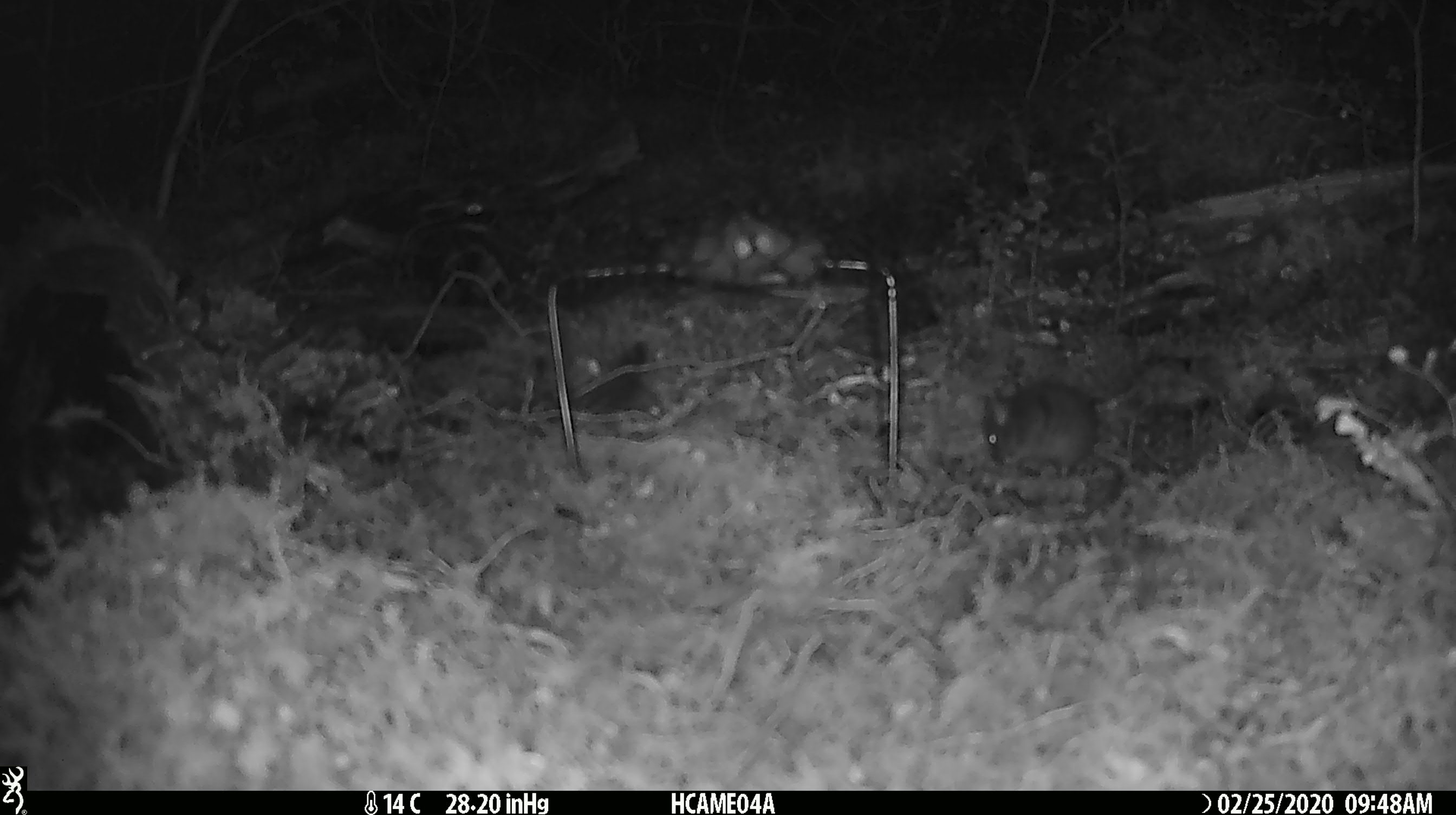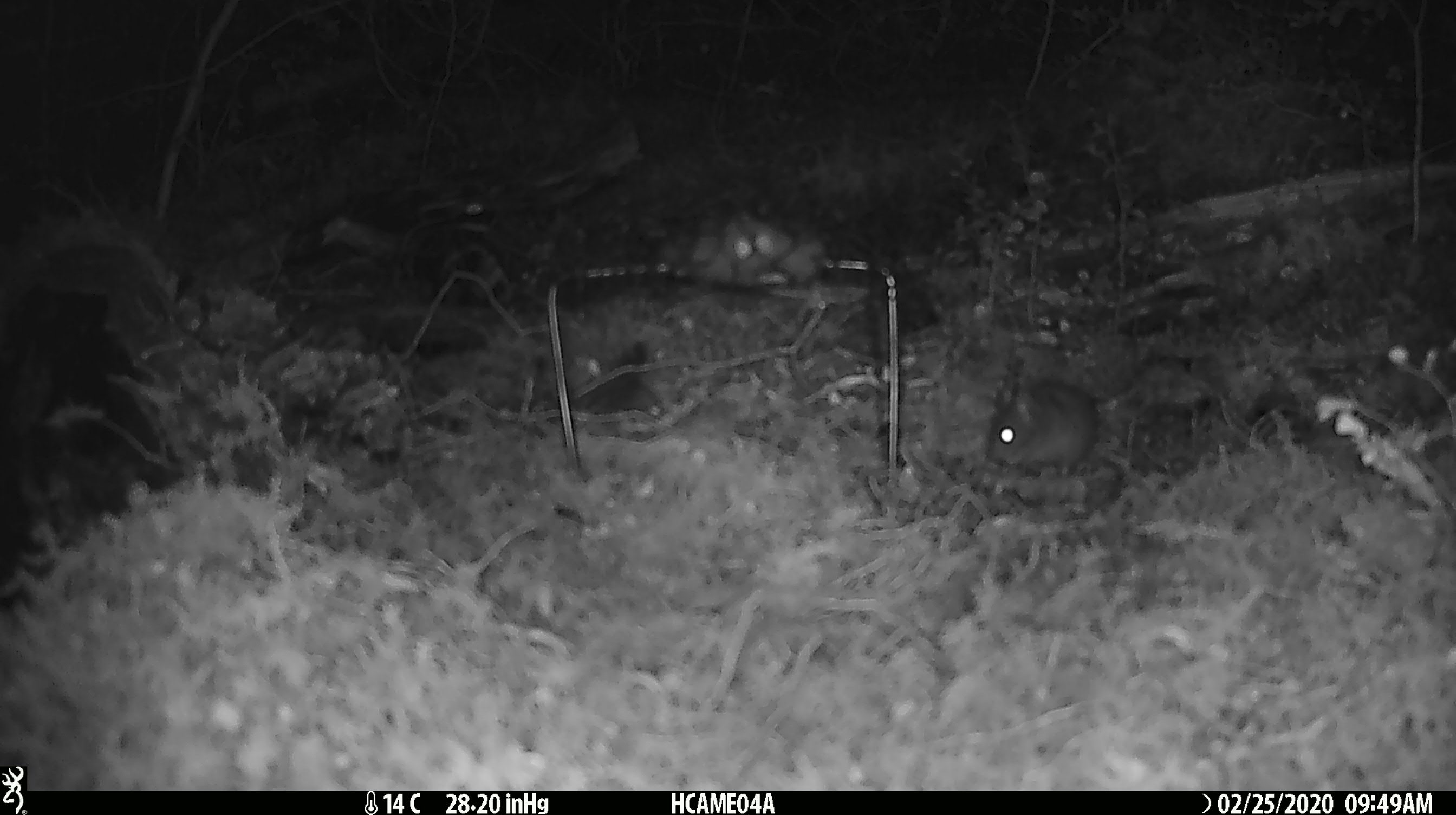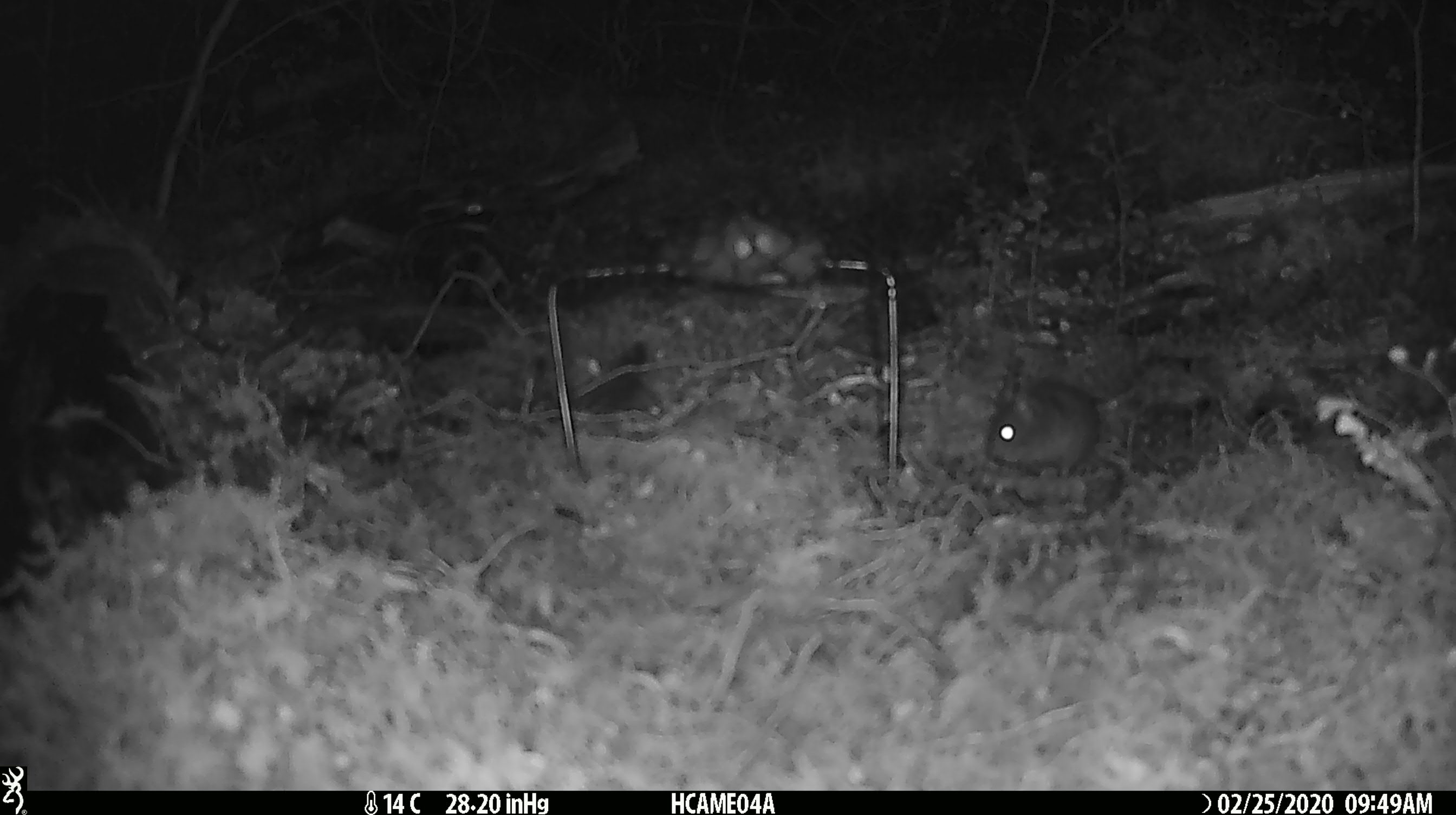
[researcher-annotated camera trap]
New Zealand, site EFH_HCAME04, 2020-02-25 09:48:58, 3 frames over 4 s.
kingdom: Animalia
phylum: Chordata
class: Mammalia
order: Rodentia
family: Muridae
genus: Mus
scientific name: Mus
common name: mouse